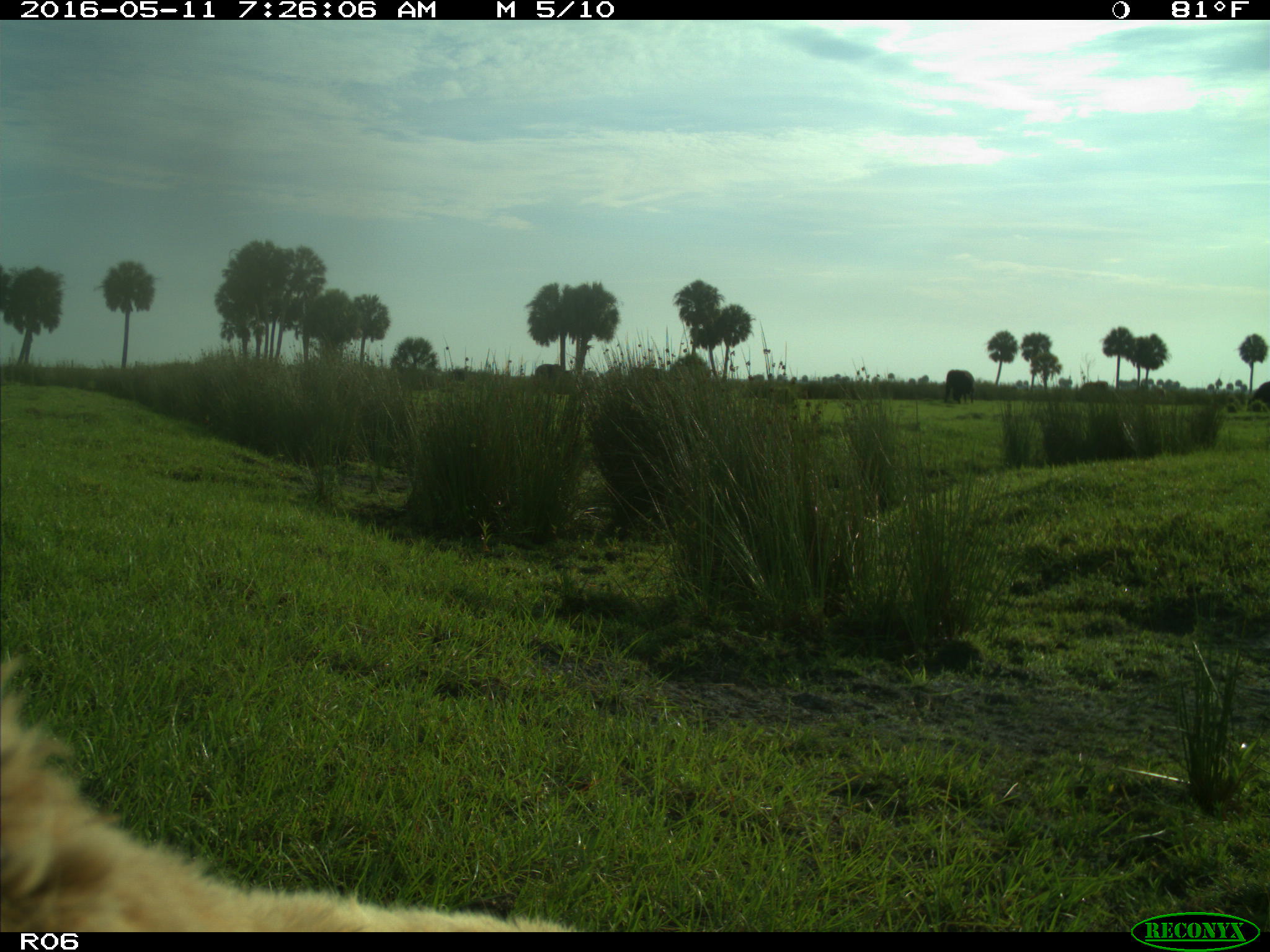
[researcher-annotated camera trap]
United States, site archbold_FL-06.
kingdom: Animalia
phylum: Chordata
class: Mammalia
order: Artiodactyla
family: Bovidae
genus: Bos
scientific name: Bos taurus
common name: domestic cow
Bos taurus (domestic cow).